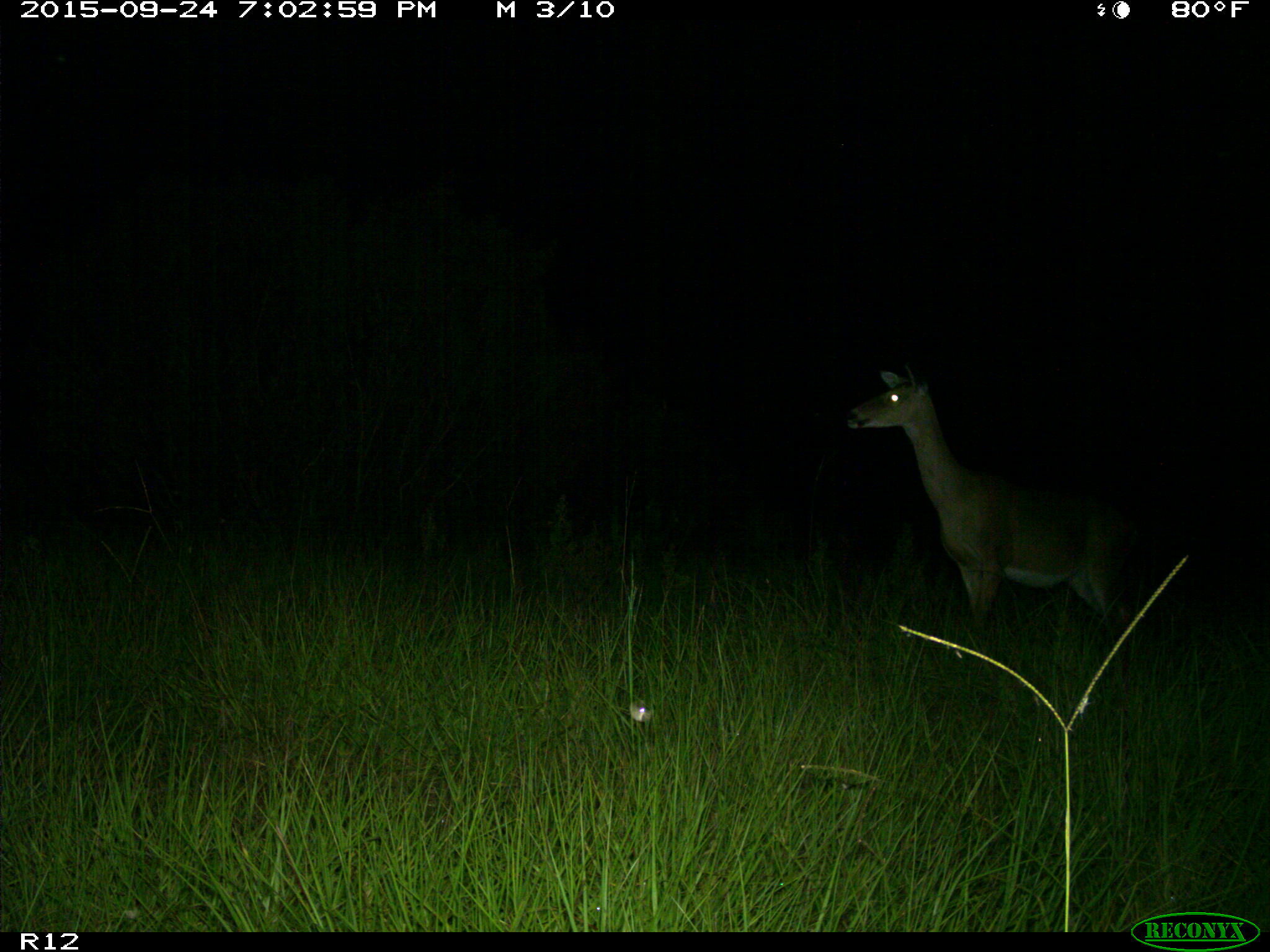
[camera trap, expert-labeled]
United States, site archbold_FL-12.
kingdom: Animalia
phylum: Chordata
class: Mammalia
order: Artiodactyla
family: Cervidae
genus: Odocoileus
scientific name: Odocoileus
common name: deer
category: unidentified deer